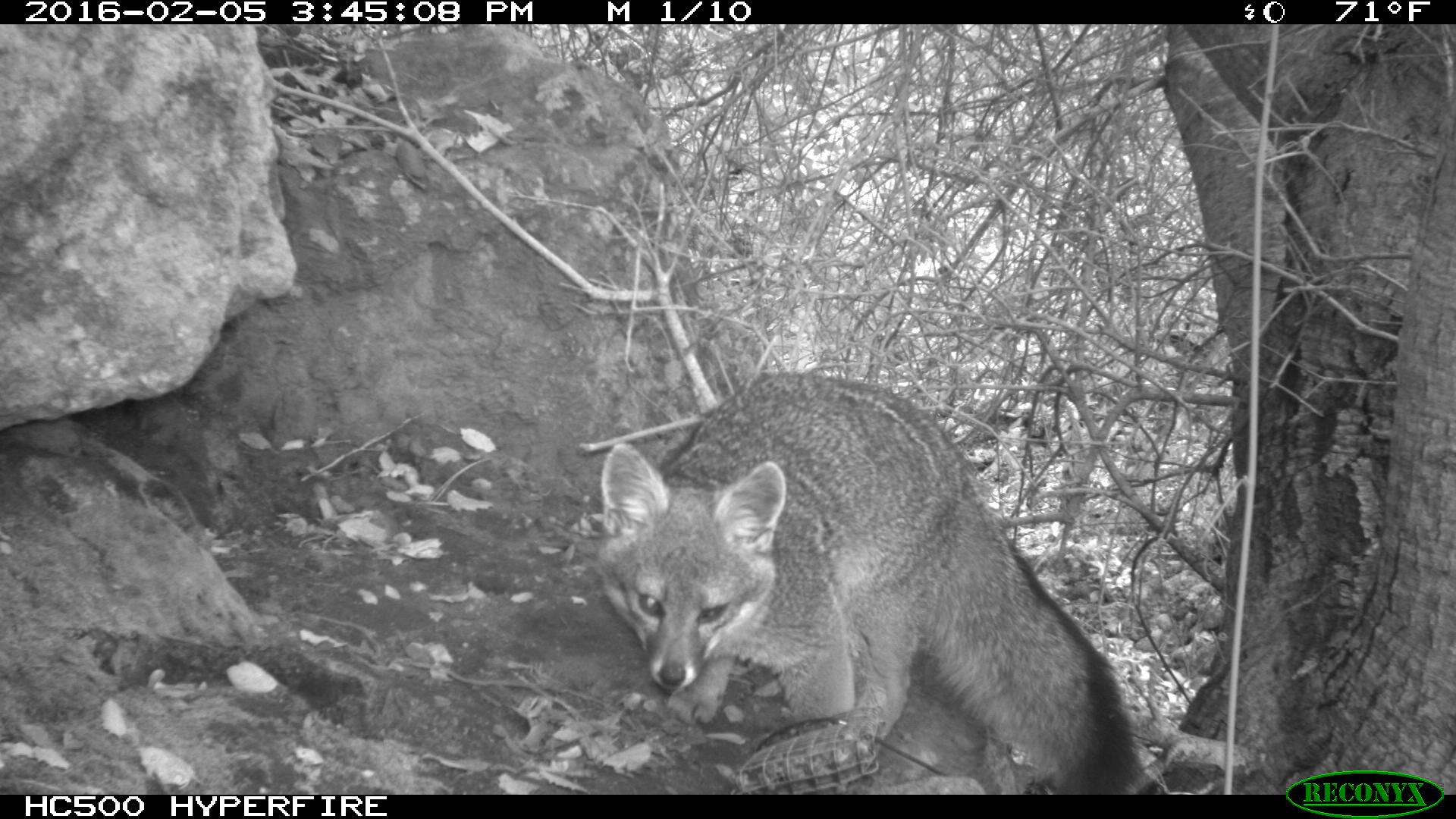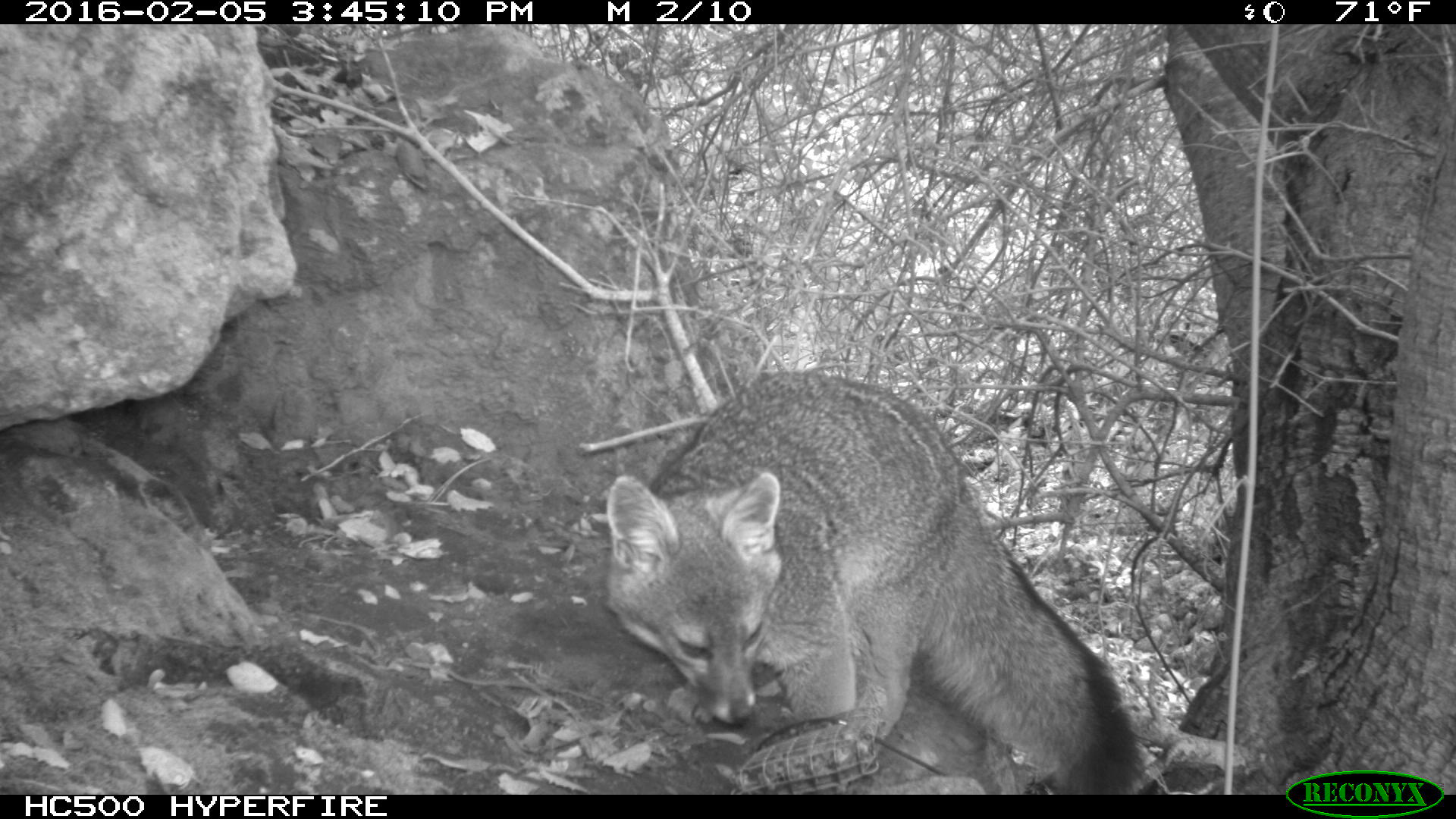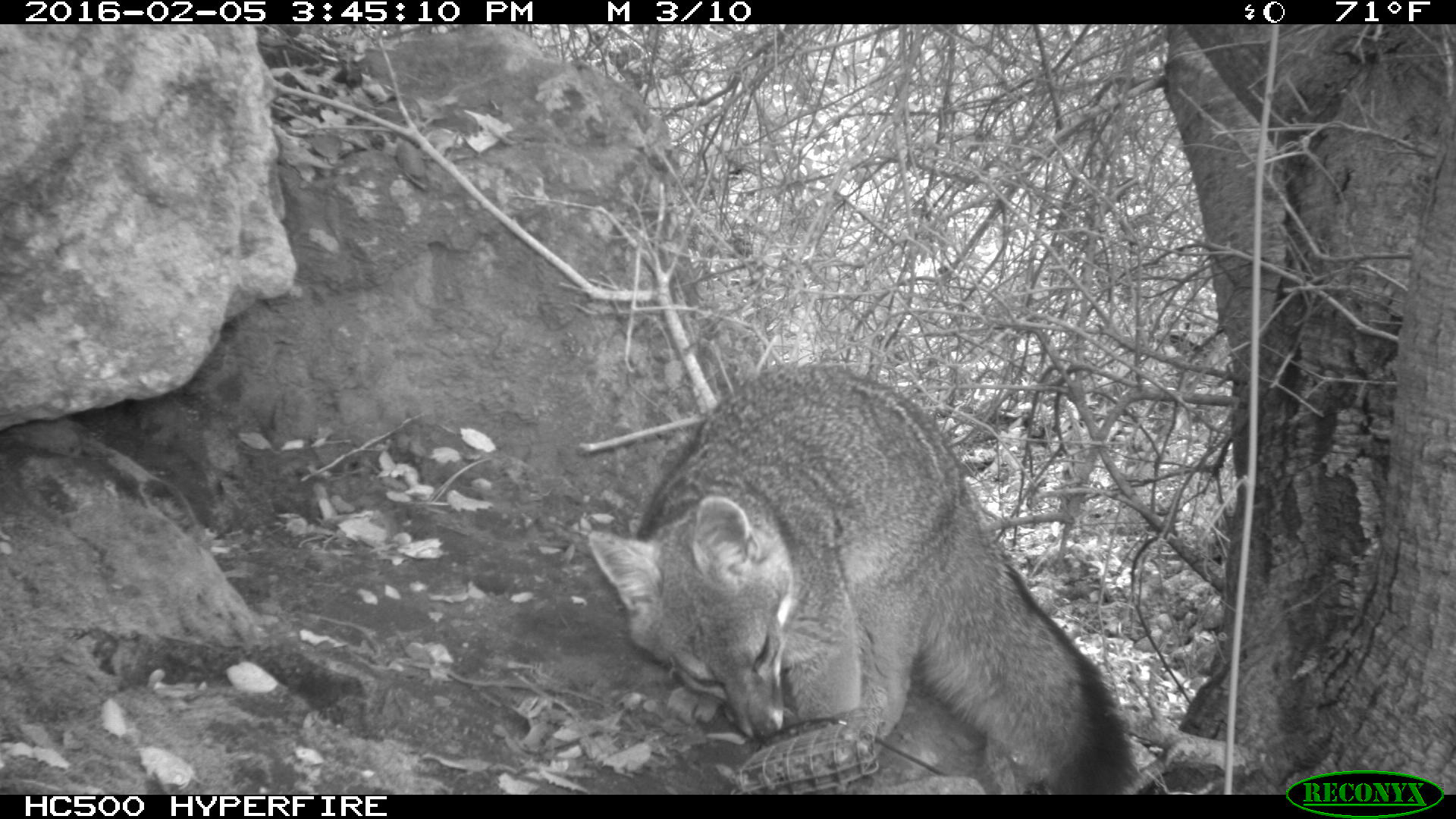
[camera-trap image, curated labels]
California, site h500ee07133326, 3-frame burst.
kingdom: Animalia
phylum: Chordata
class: Mammalia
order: Carnivora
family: Canidae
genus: Urocyon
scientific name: Urocyon littoralis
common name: island fox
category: fox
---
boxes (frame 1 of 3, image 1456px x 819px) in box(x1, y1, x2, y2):
fox: box(589, 372, 1150, 792)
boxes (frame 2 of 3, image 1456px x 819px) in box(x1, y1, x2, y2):
fox: box(601, 374, 1145, 794)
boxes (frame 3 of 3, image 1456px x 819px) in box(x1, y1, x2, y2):
fox: box(587, 364, 1140, 793)